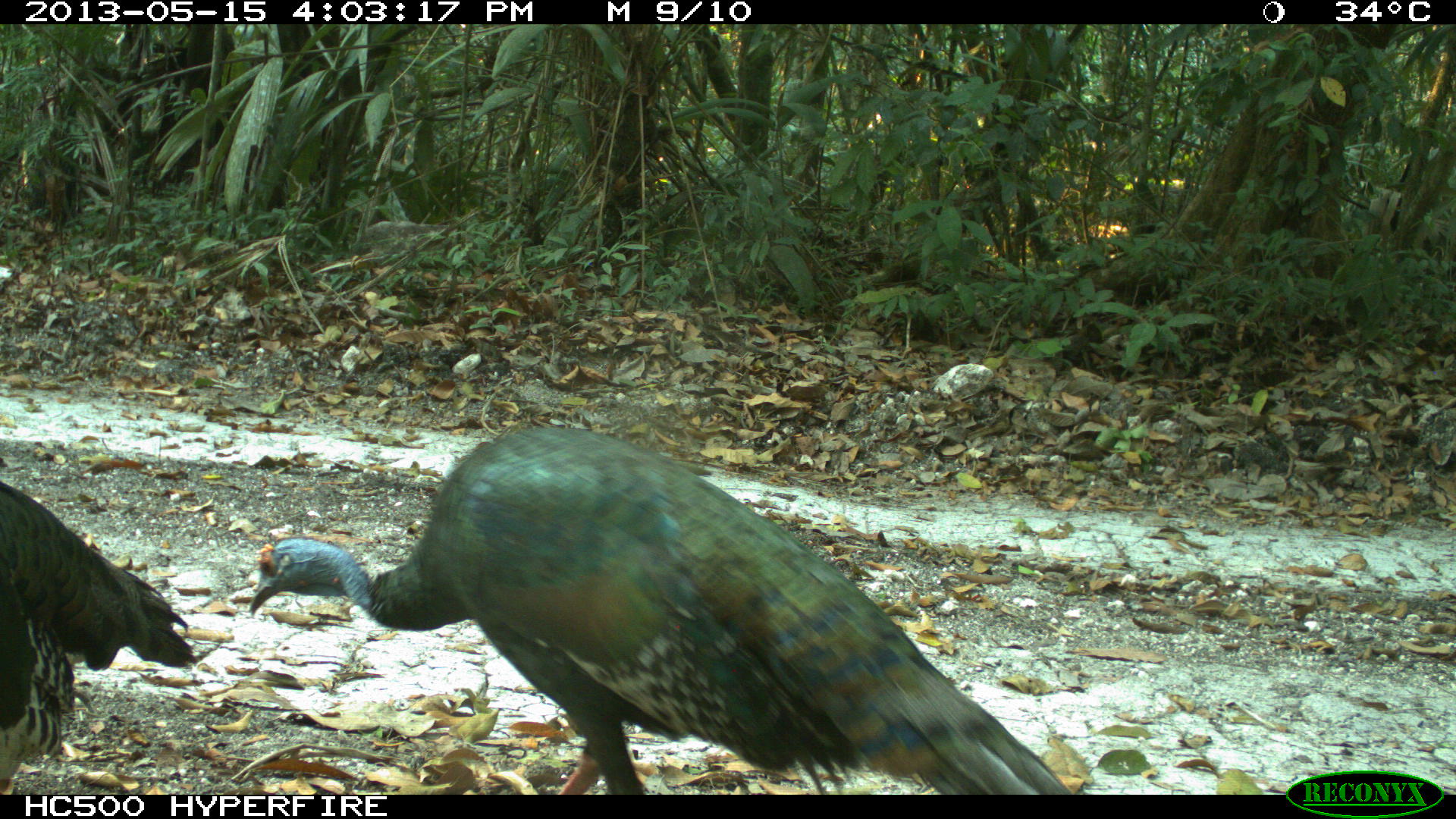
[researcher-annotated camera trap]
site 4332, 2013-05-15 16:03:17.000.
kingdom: Animalia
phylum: Chordata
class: Aves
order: Galliformes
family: Phasianidae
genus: Meleagris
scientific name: Meleagris ocellata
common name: ocellated turkey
Meleagris ocellata (ocellated turkey), count 3.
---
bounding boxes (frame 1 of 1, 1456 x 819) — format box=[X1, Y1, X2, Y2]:
meleagris ocellata: box=[249, 429, 1076, 795]; box=[0, 479, 196, 793]